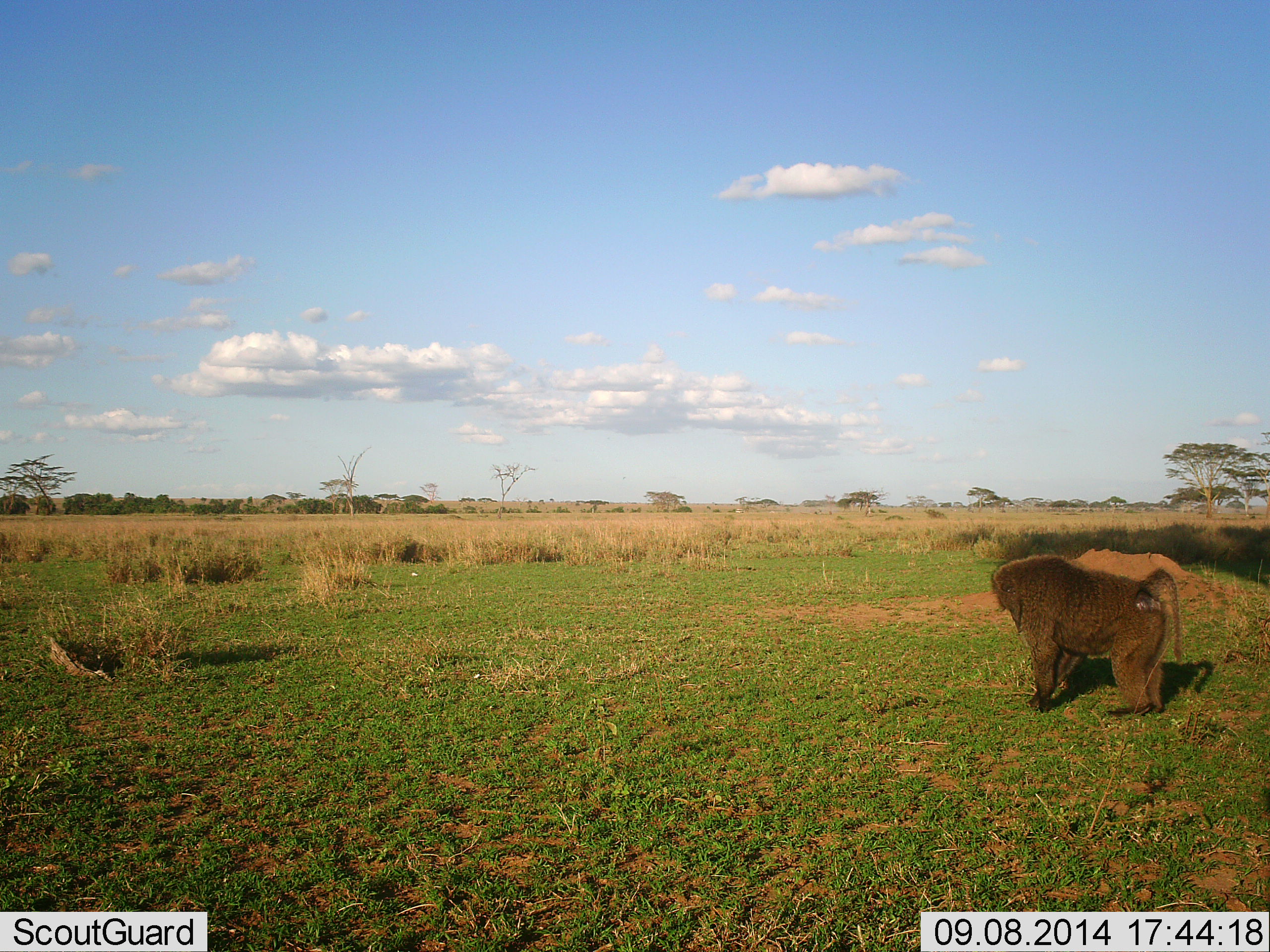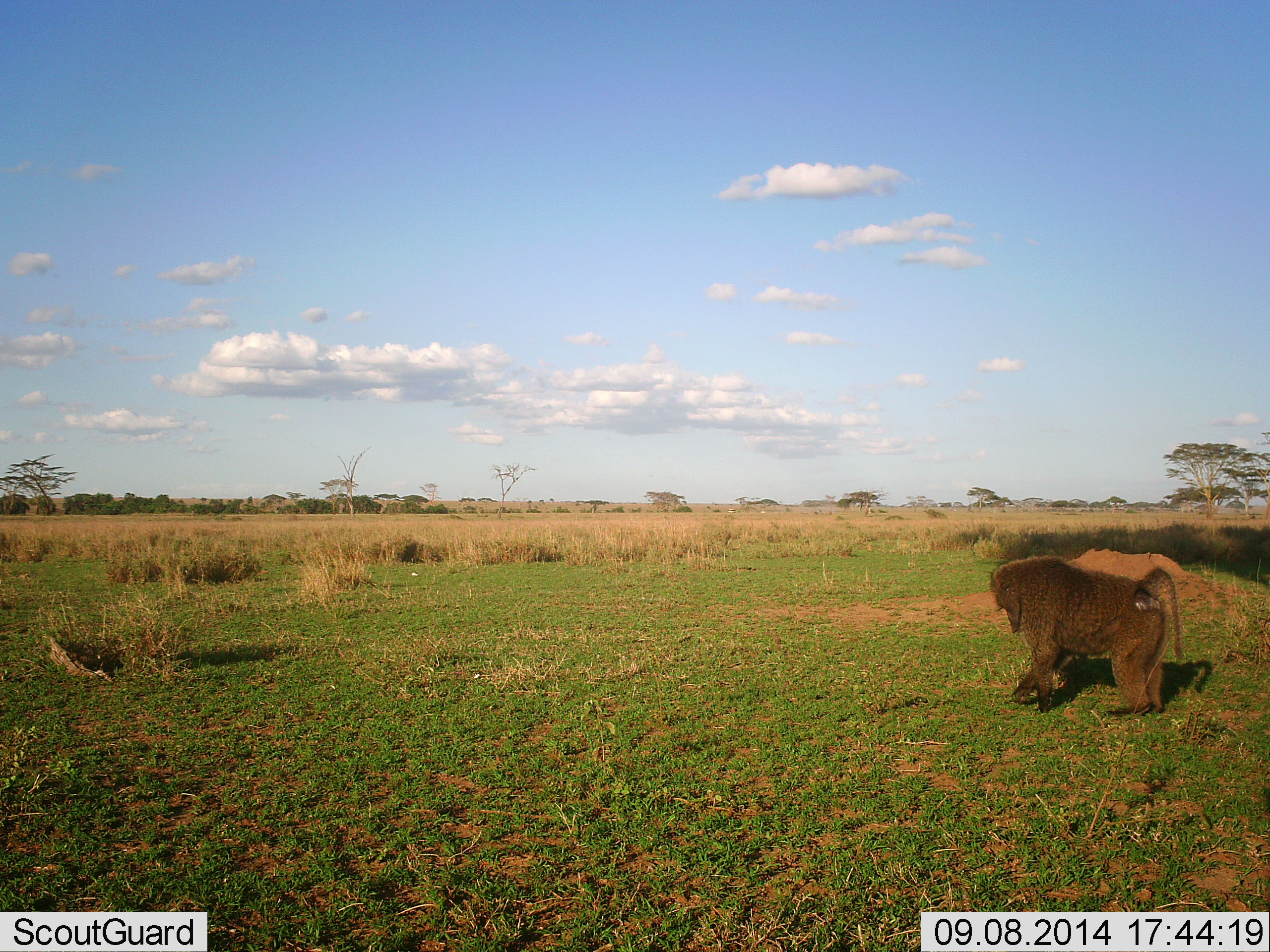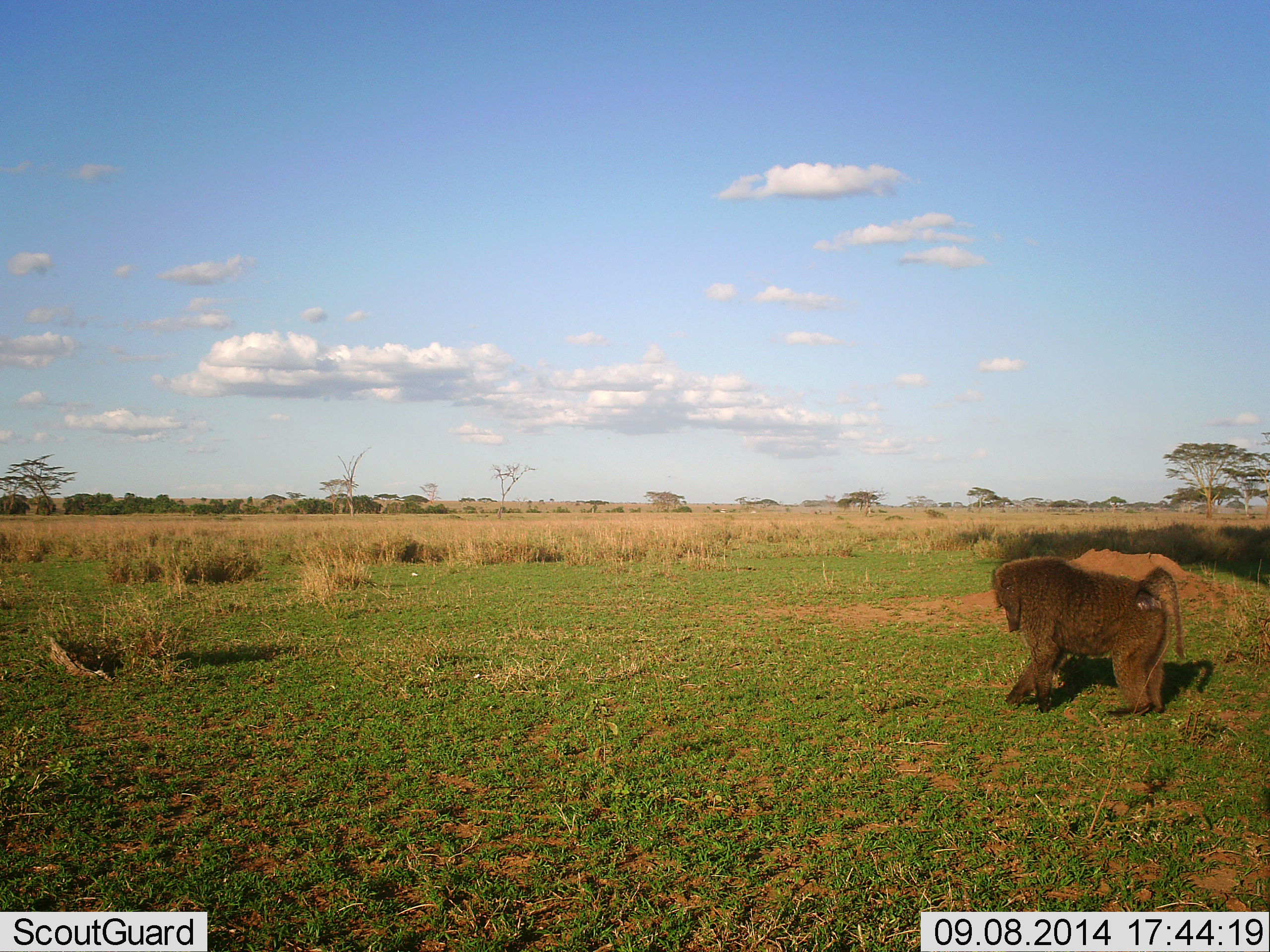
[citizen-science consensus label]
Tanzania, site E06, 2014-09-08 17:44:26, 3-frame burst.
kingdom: Animalia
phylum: Chordata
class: Mammalia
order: Primates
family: Cercopithecidae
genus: Papio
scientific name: Papio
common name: baboon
Baboon (Papio), count 1. Behavior (volunteer vote fractions): standing 80%, resting 0%, moving 0%, interacting 0%. Young present (vote fraction): 0%. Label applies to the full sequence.